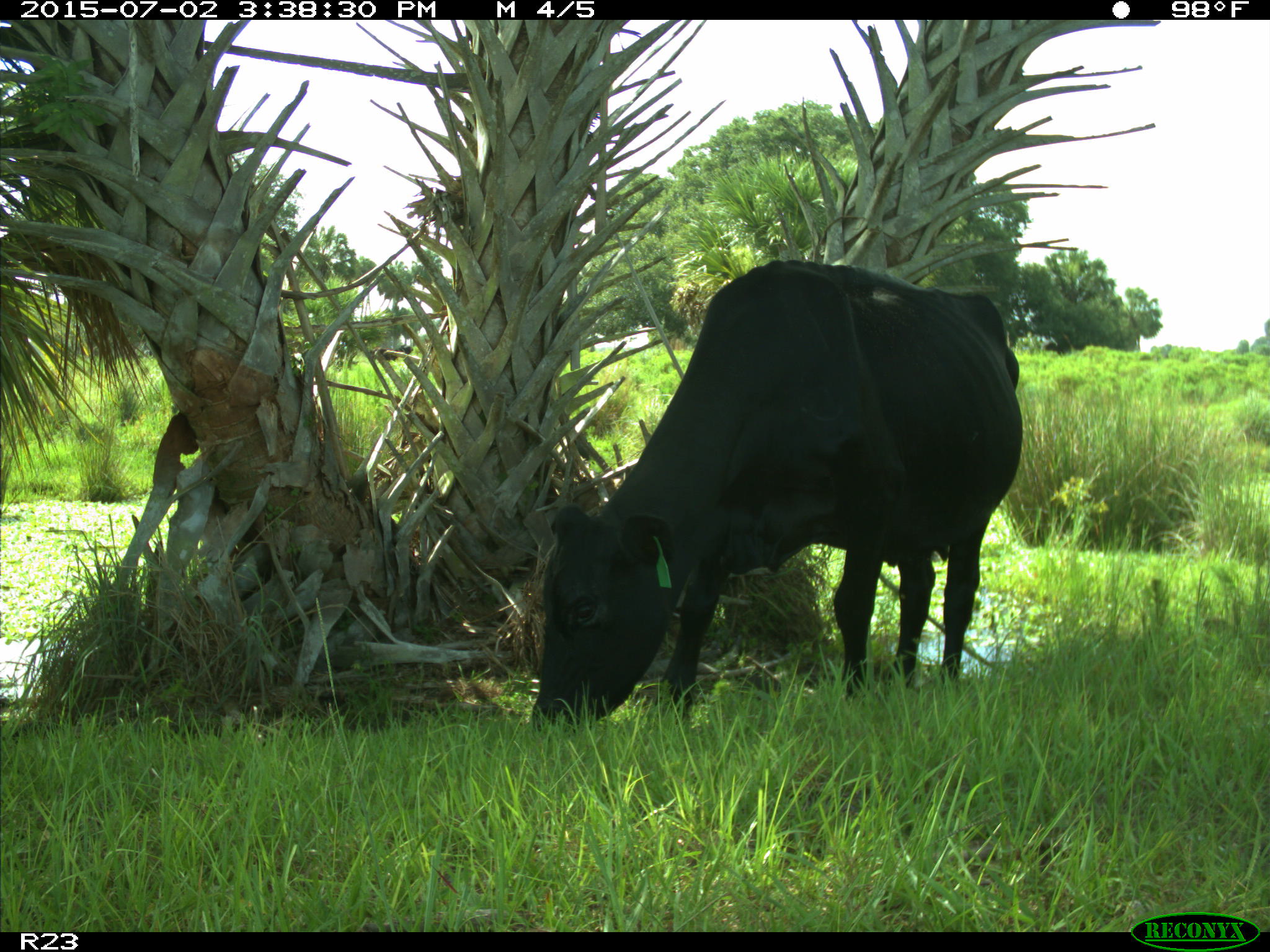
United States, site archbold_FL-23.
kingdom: Animalia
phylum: Chordata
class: Mammalia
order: Artiodactyla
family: Bovidae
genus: Bos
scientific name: Bos taurus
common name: domestic cow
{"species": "Bos taurus (domestic cow)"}